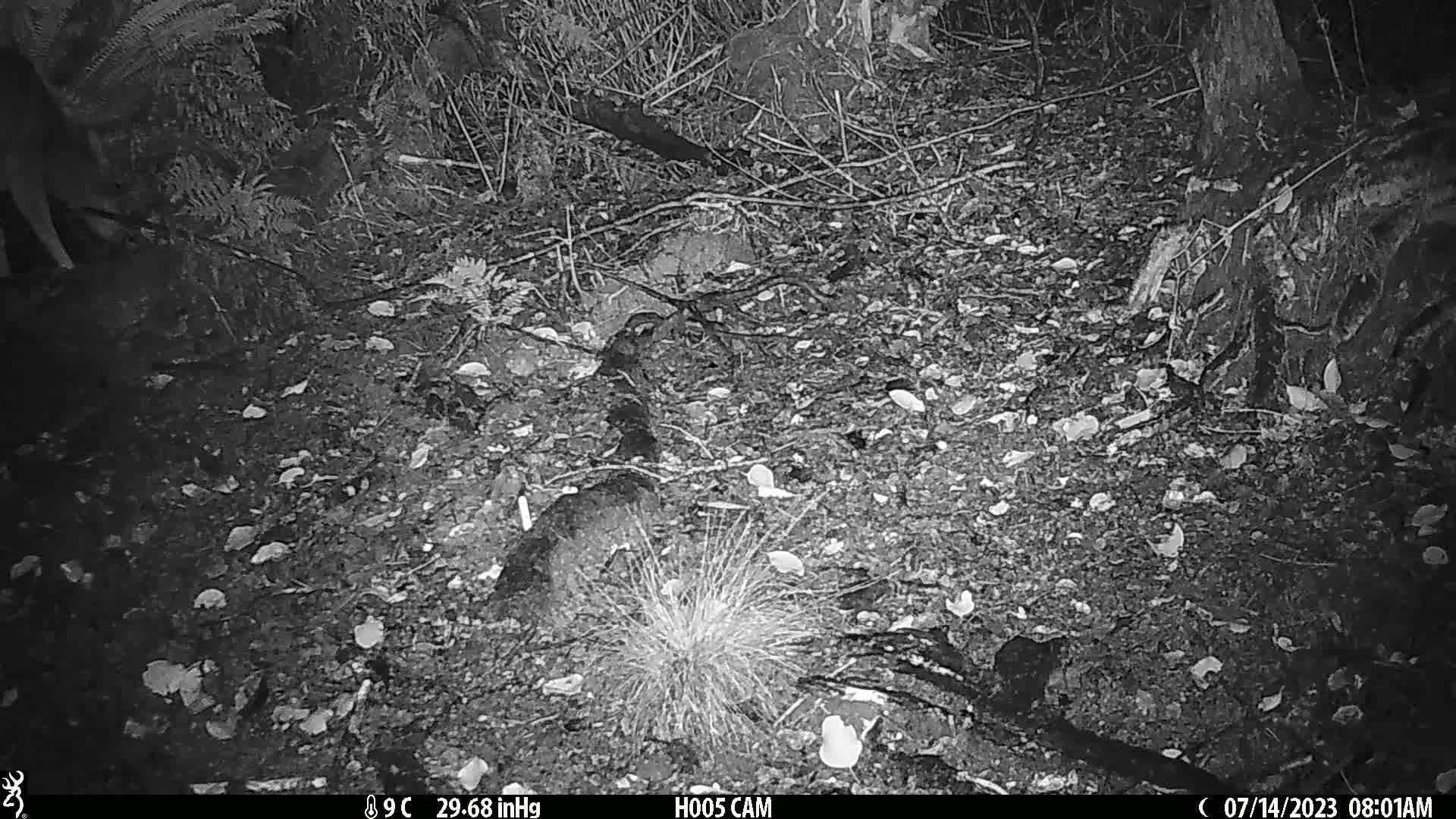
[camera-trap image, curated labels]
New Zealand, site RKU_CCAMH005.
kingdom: Animalia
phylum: Chordata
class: Mammalia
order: Artiodactyla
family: Cervidae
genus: Odocoileus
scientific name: Odocoileus virginianus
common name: white-tailed deer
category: white tailed deer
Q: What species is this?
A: White tailed deer (white-tailed deer) (Odocoileus virginianus).